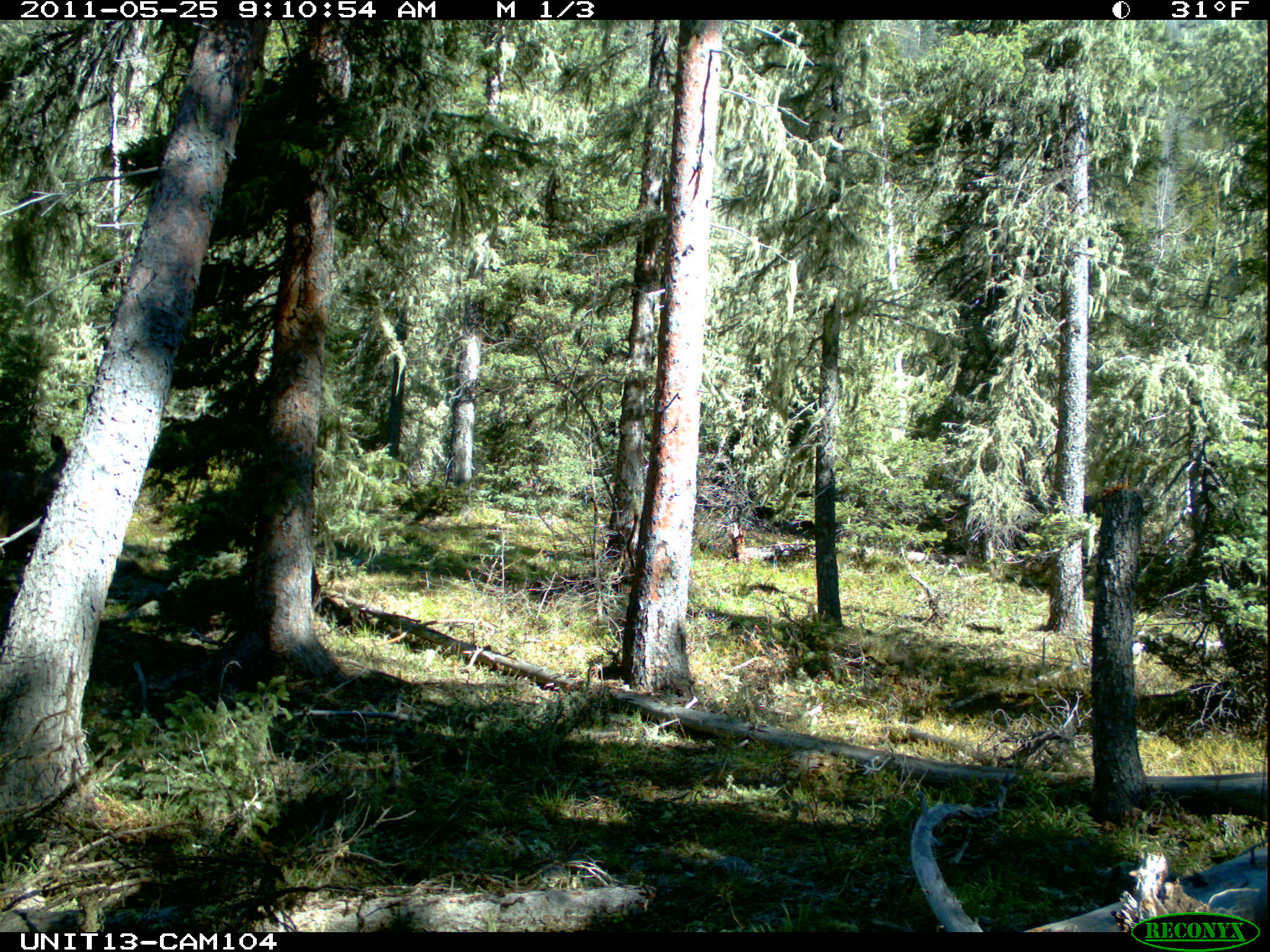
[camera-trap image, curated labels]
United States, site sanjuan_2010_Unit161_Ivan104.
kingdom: Animalia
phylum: Chordata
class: Mammalia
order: Artiodactyla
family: Cervidae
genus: Odocoileus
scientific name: Odocoileus hemionus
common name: mule deer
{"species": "Odocoileus hemionus (mule deer)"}